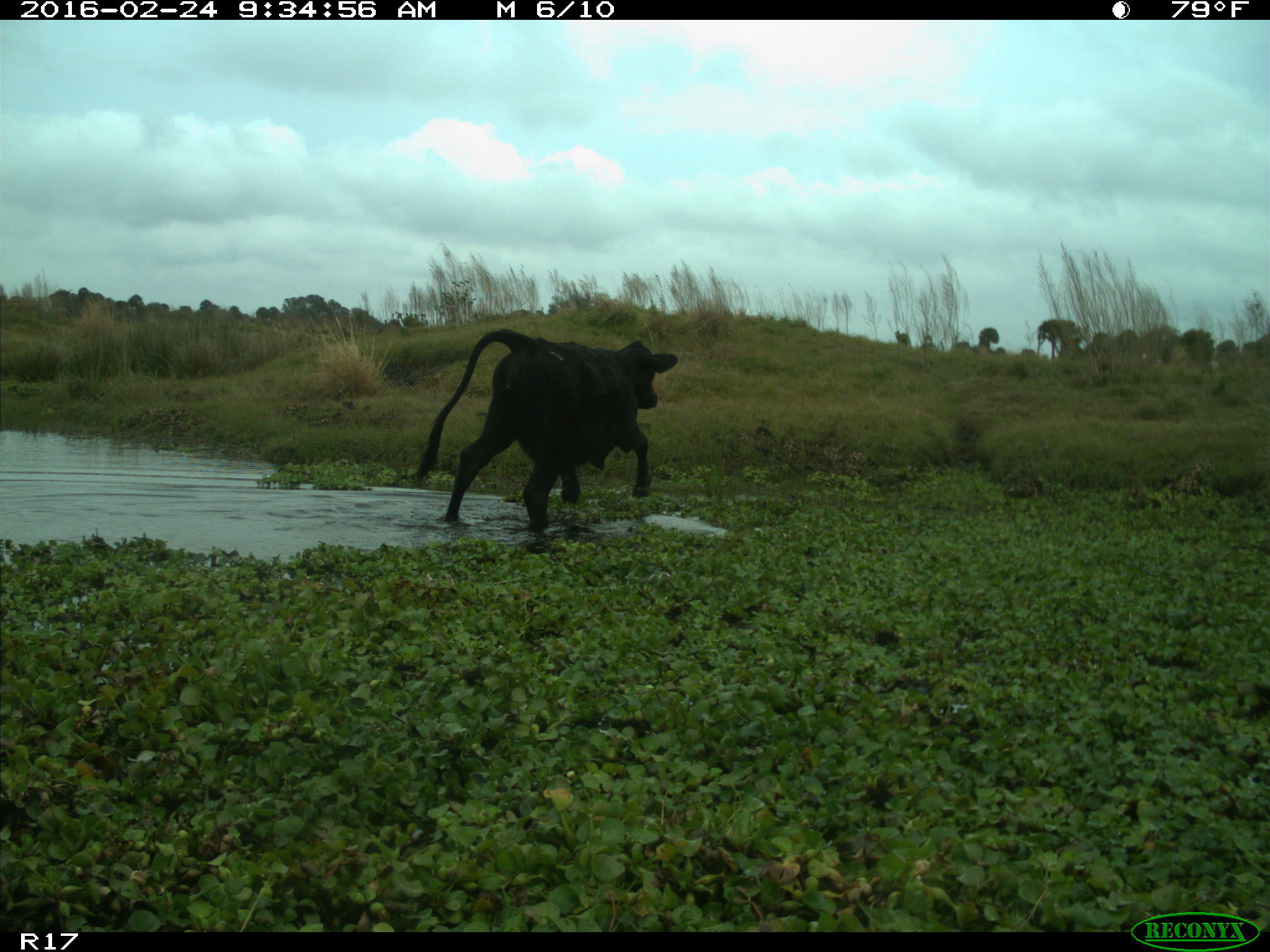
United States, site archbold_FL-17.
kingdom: Animalia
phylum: Chordata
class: Mammalia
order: Artiodactyla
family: Bovidae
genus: Bos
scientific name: Bos taurus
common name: domestic cow